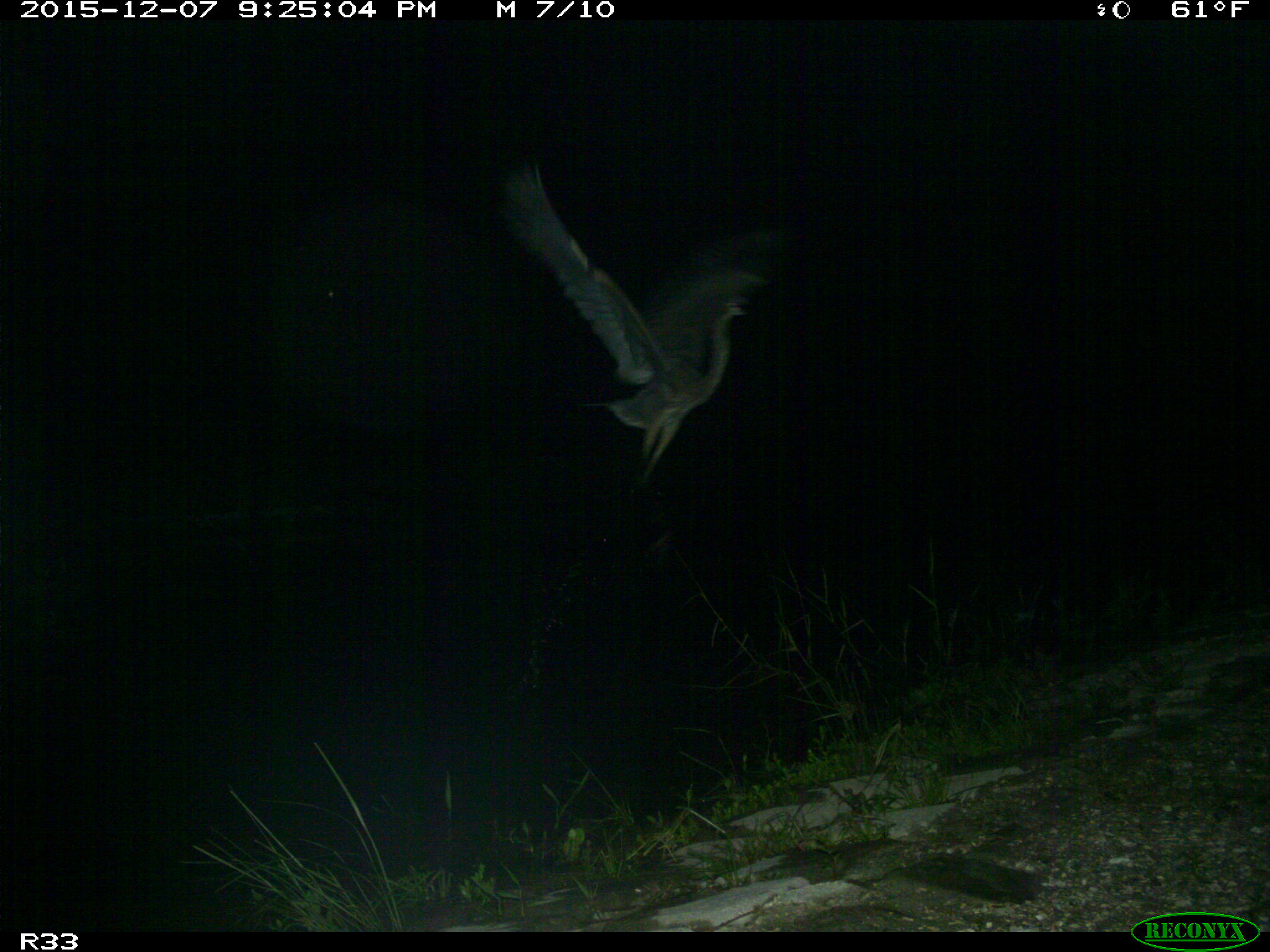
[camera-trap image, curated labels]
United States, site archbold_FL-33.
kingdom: Animalia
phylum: Chordata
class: Aves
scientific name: Aves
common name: birds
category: unidentified bird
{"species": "unidentified bird (birds) (Aves)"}